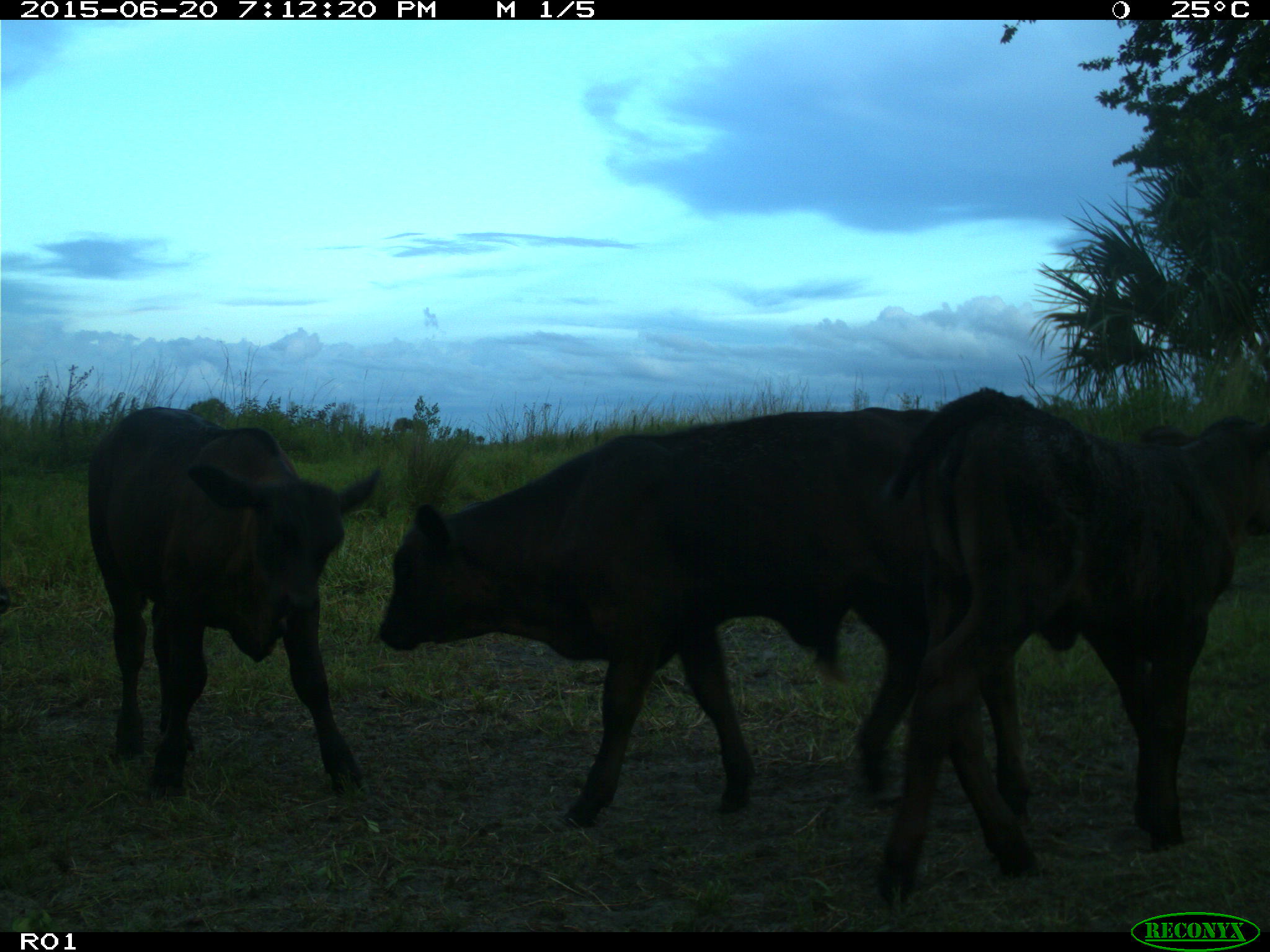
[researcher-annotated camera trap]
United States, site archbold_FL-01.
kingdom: Animalia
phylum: Chordata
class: Mammalia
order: Artiodactyla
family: Bovidae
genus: Bos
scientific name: Bos taurus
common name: domestic cow